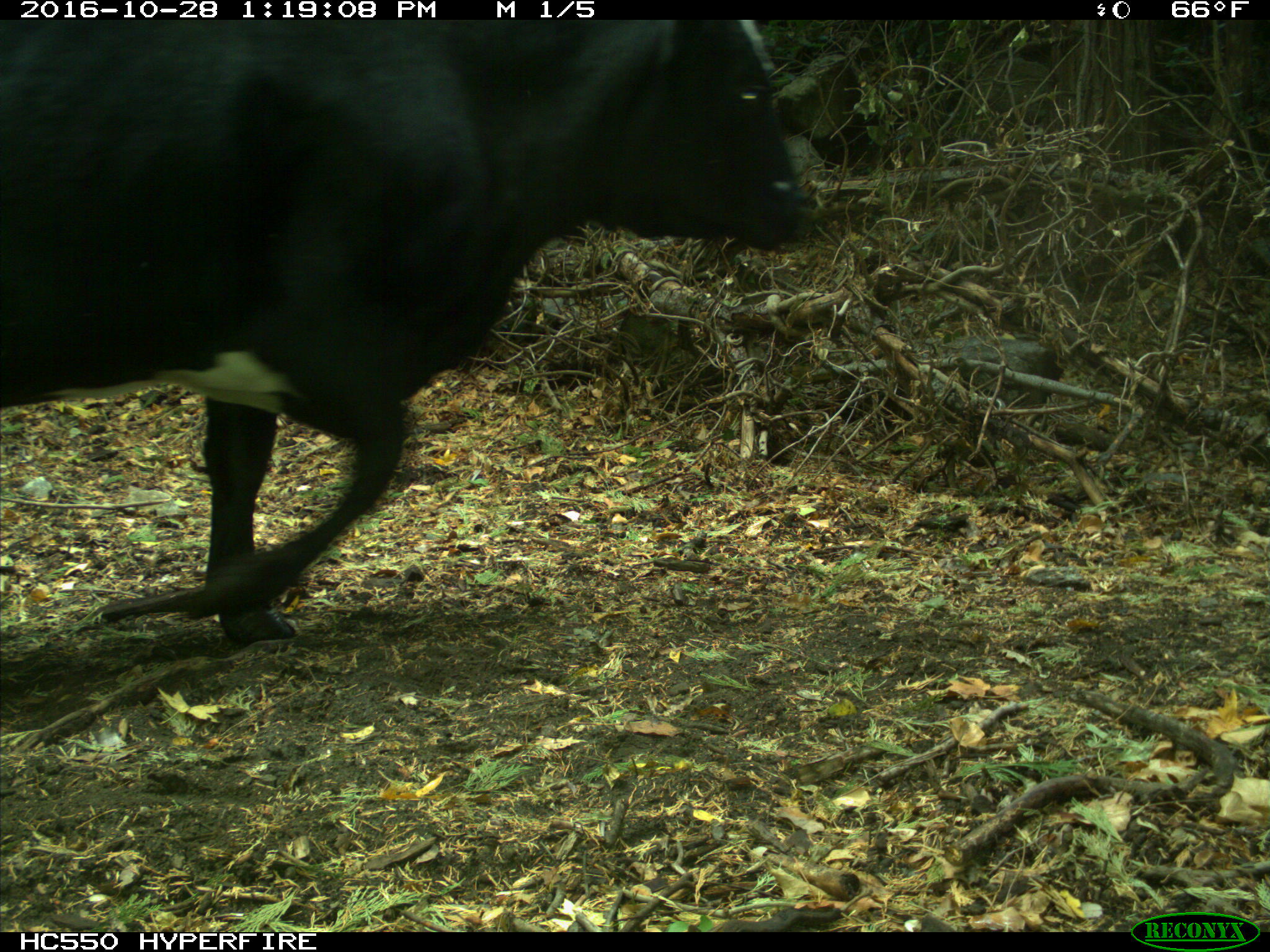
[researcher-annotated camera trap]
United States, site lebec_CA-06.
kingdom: Animalia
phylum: Chordata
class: Mammalia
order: Artiodactyla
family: Bovidae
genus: Bos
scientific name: Bos taurus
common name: domestic cow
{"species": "Bos taurus (domestic cow)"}